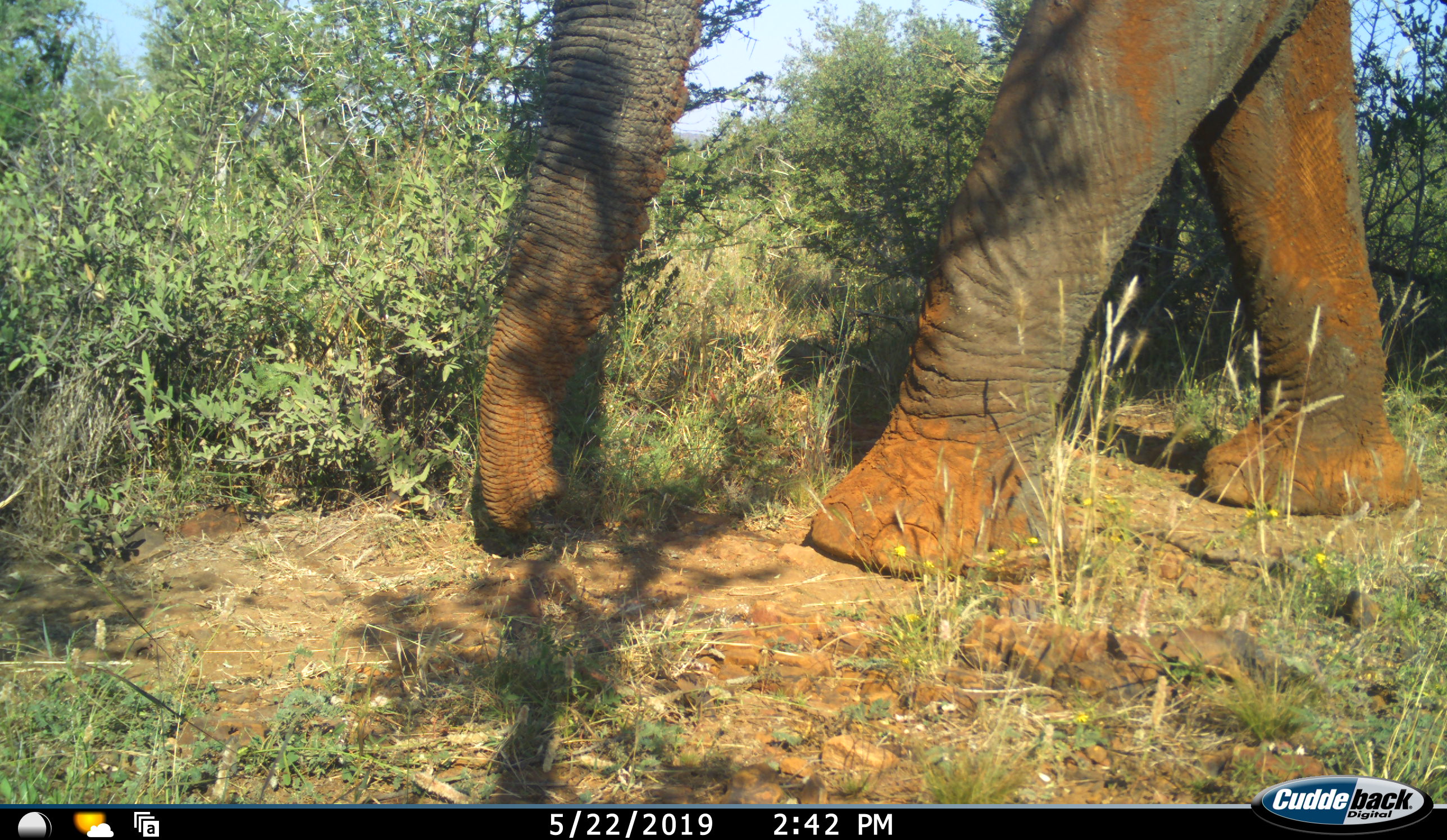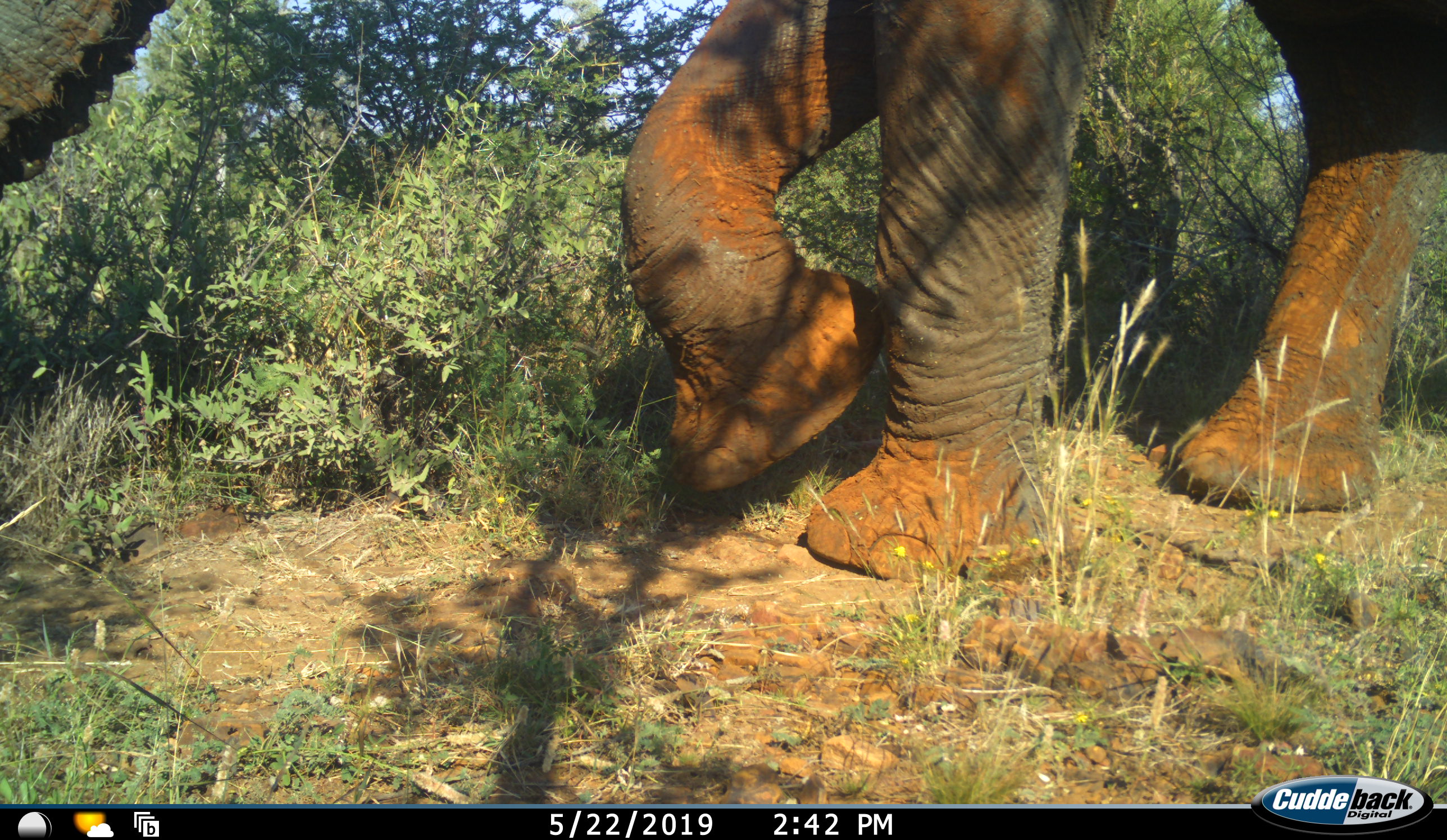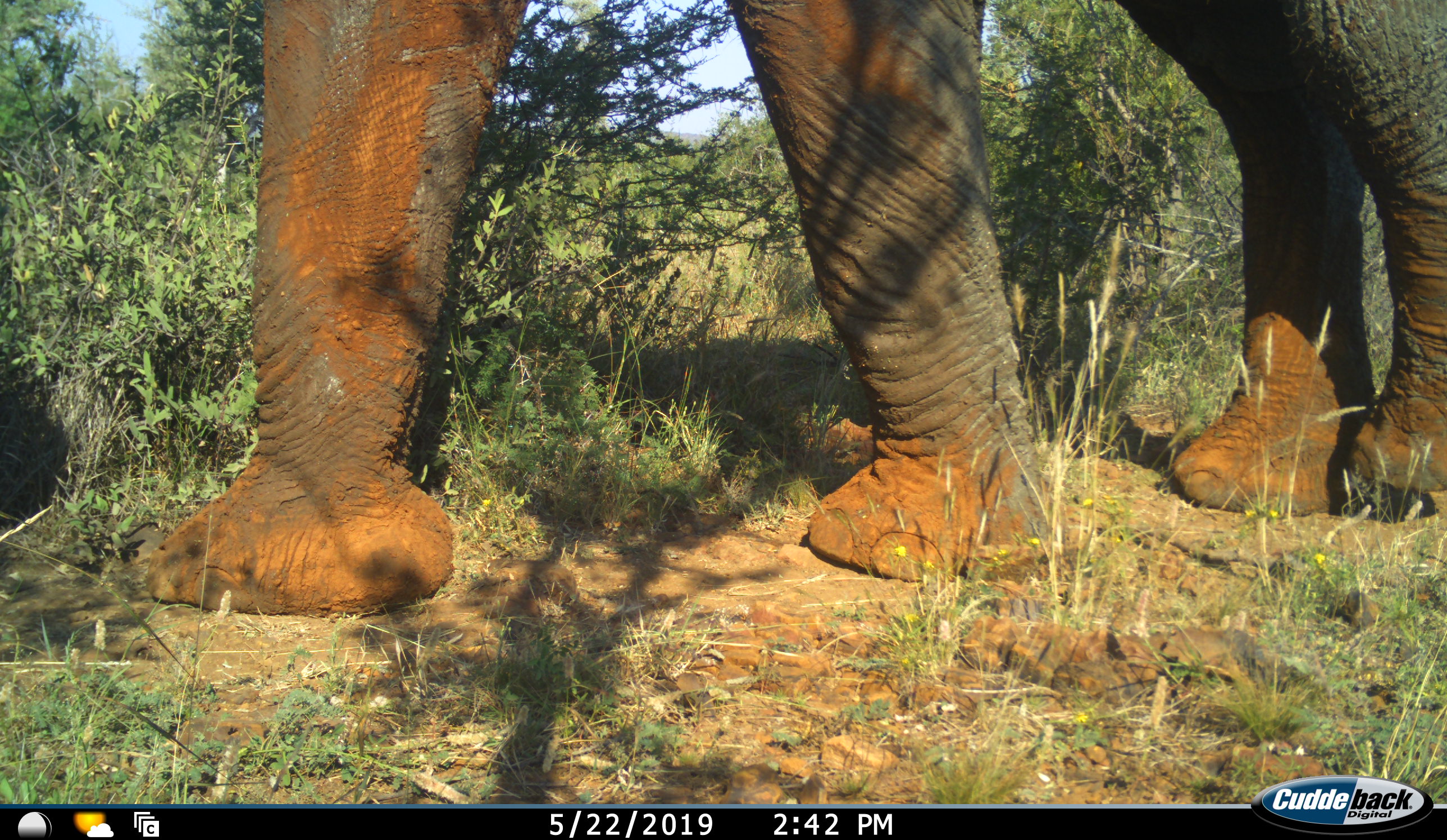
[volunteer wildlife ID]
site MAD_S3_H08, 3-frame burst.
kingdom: Animalia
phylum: Chordata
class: Mammalia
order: Proboscidea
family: Elephantidae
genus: Loxodonta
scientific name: Loxodonta africana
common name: african bush elephant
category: elephant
Elephant (african bush elephant) (Loxodonta africana), count 1. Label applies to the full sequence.